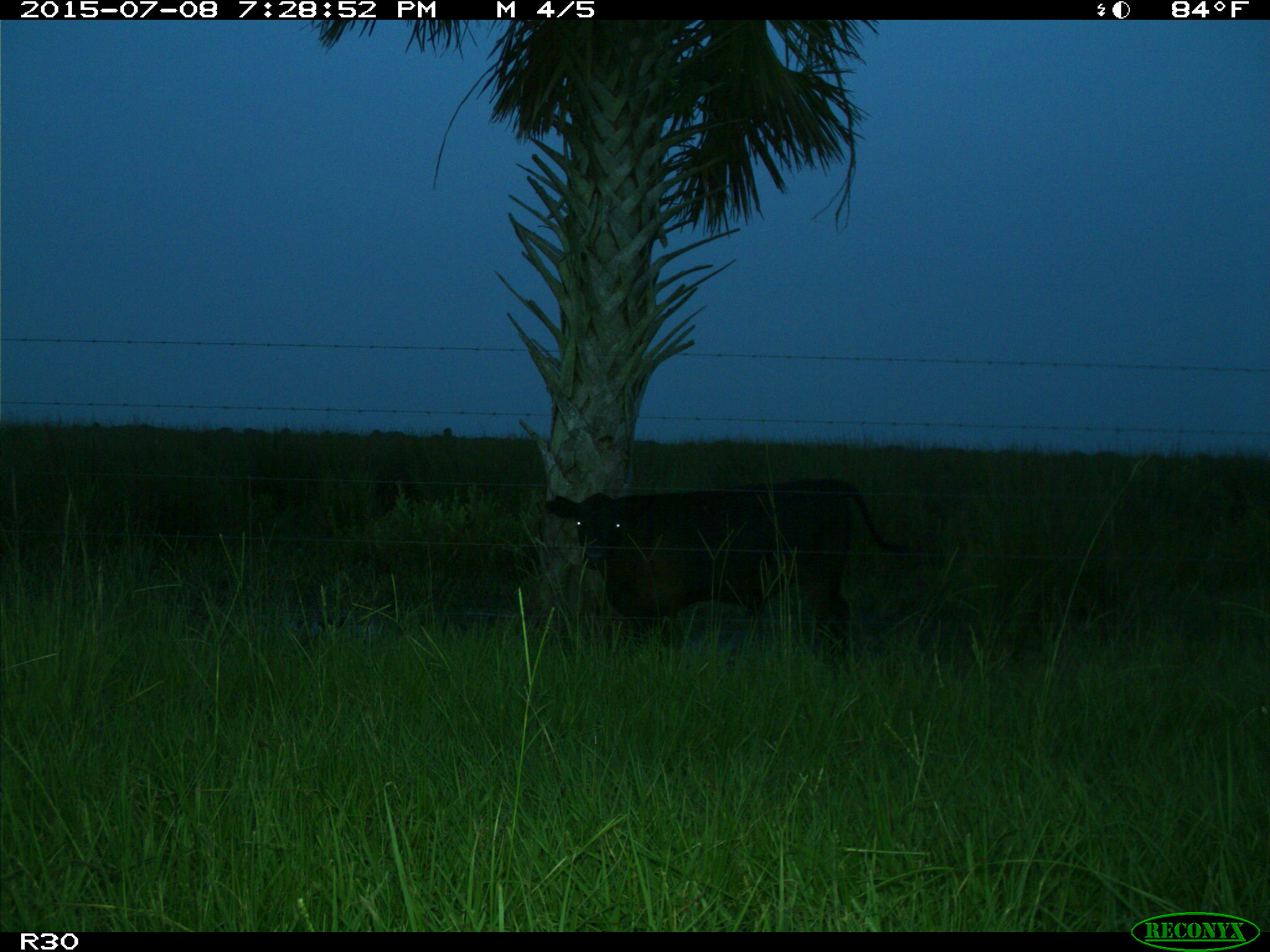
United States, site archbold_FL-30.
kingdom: Animalia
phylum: Chordata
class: Mammalia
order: Artiodactyla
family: Bovidae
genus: Bos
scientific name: Bos taurus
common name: domestic cow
Bos taurus (domestic cow).